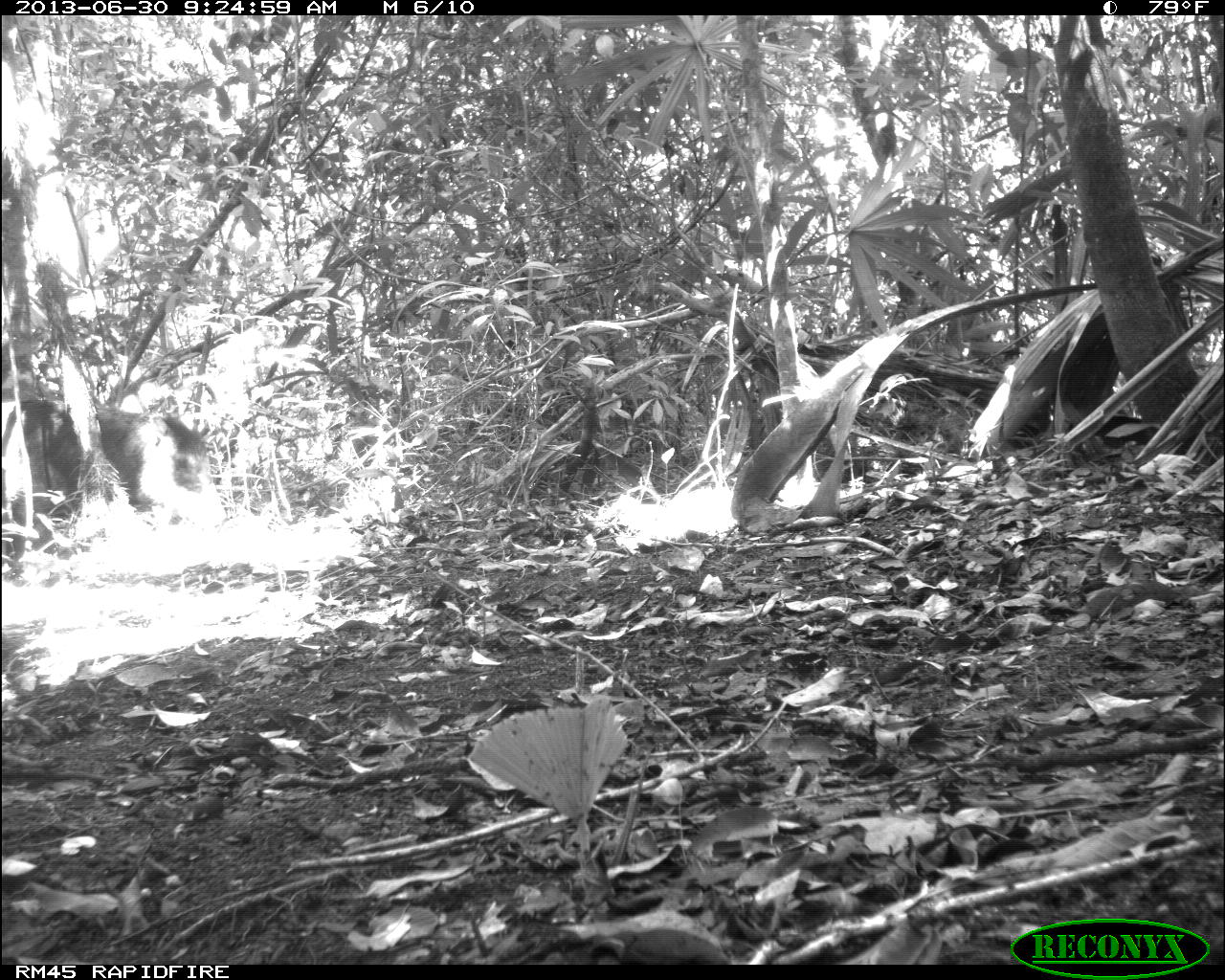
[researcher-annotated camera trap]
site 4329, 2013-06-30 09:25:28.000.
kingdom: Animalia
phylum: Chordata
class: Mammalia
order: Artiodactyla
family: Tayassuidae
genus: Tayassu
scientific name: Tayassu pecari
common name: white-lipped peccary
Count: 4.